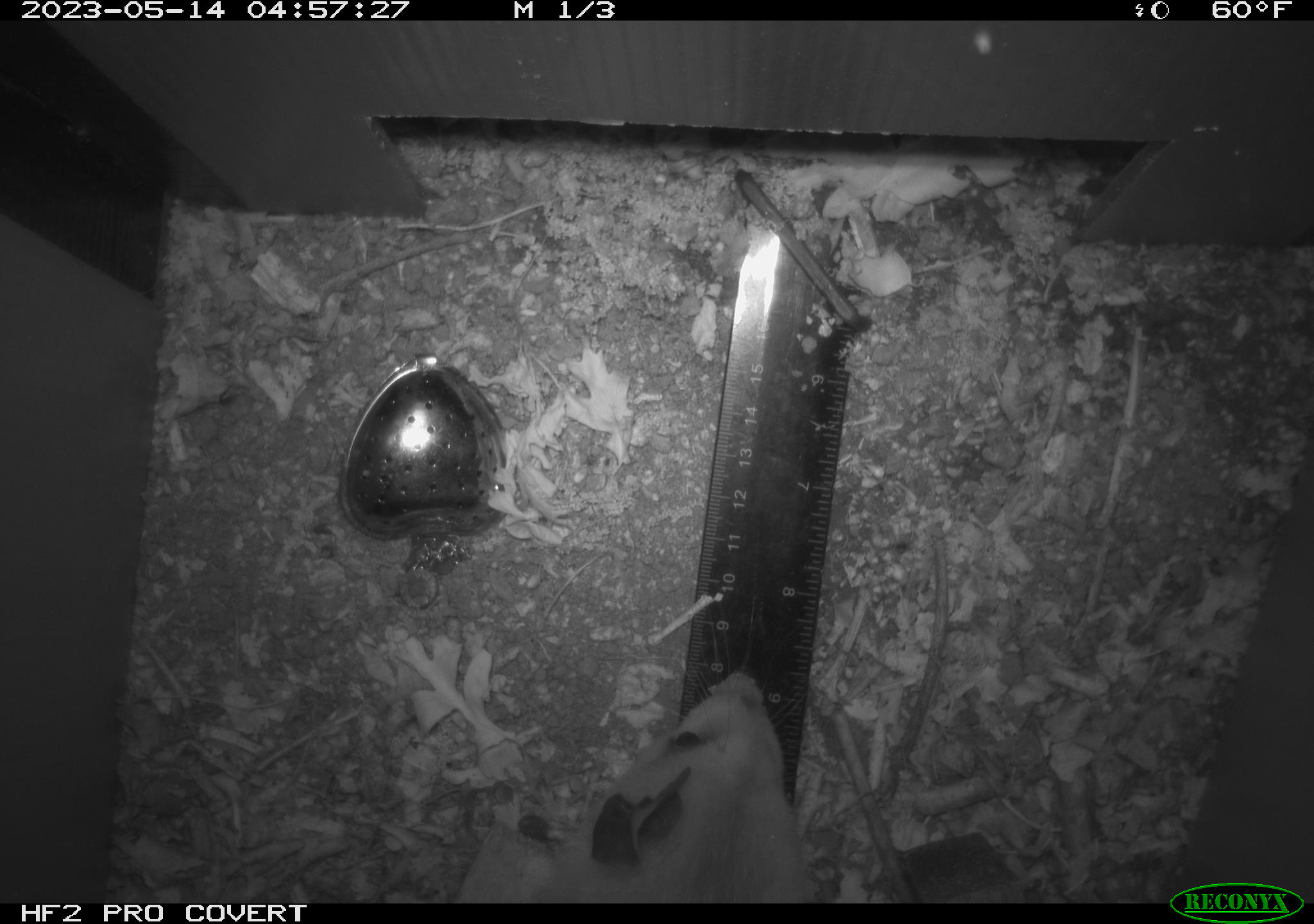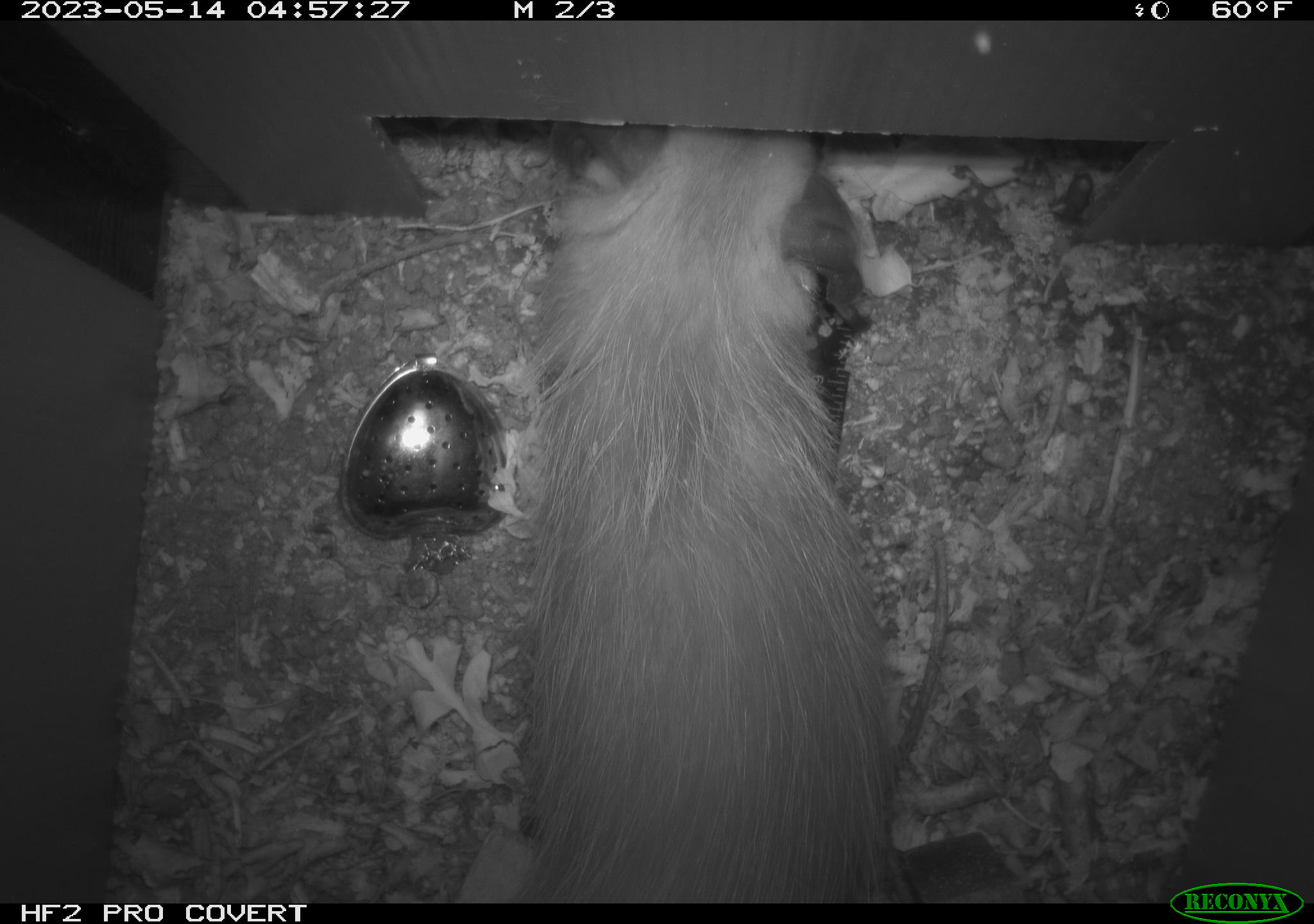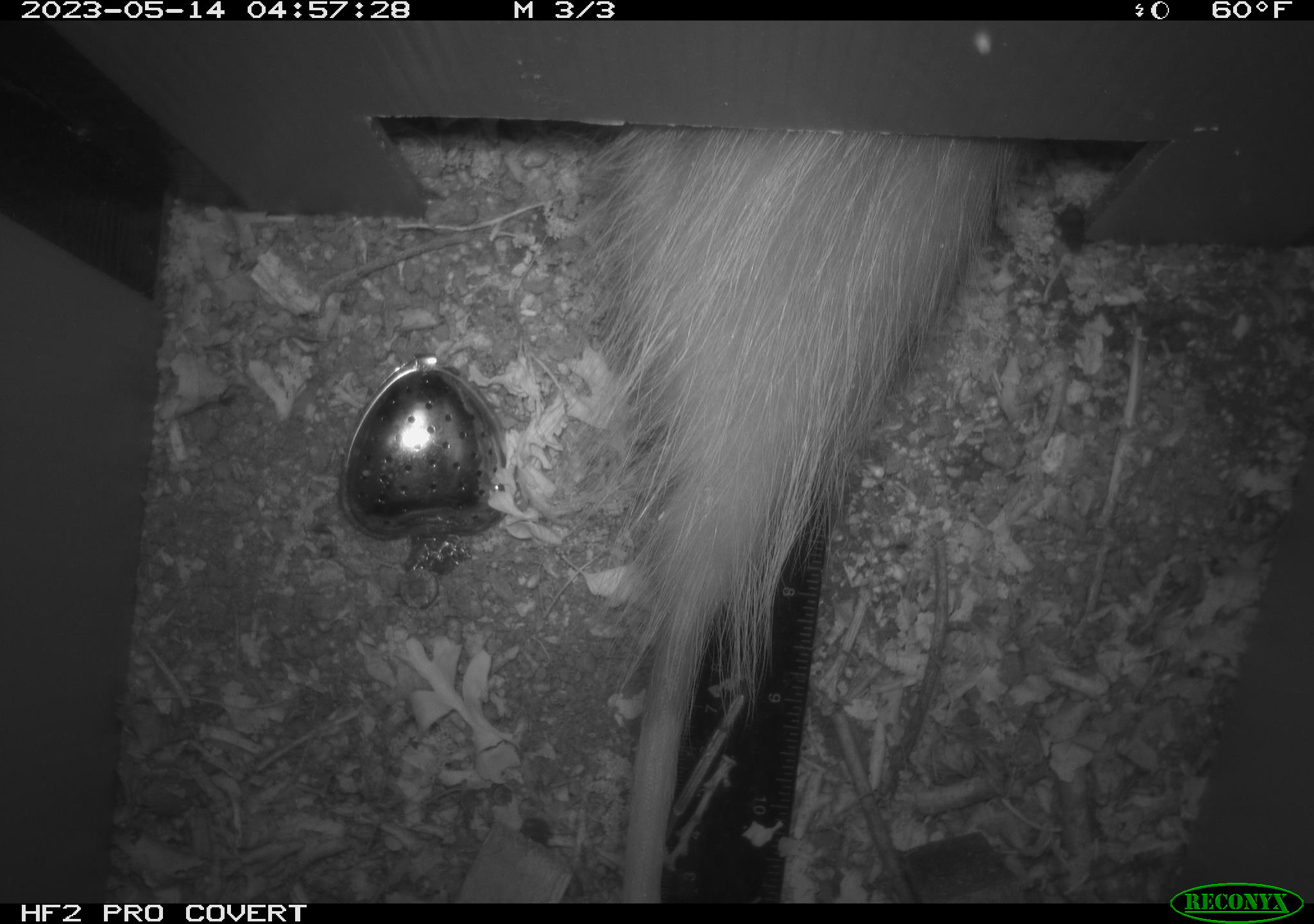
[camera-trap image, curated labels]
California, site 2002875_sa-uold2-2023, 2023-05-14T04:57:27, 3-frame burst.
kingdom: Animalia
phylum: Chordata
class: Mammalia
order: Didelphimorphia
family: Didelphidae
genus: Didelphis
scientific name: Didelphis virginiana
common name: virginia opossum